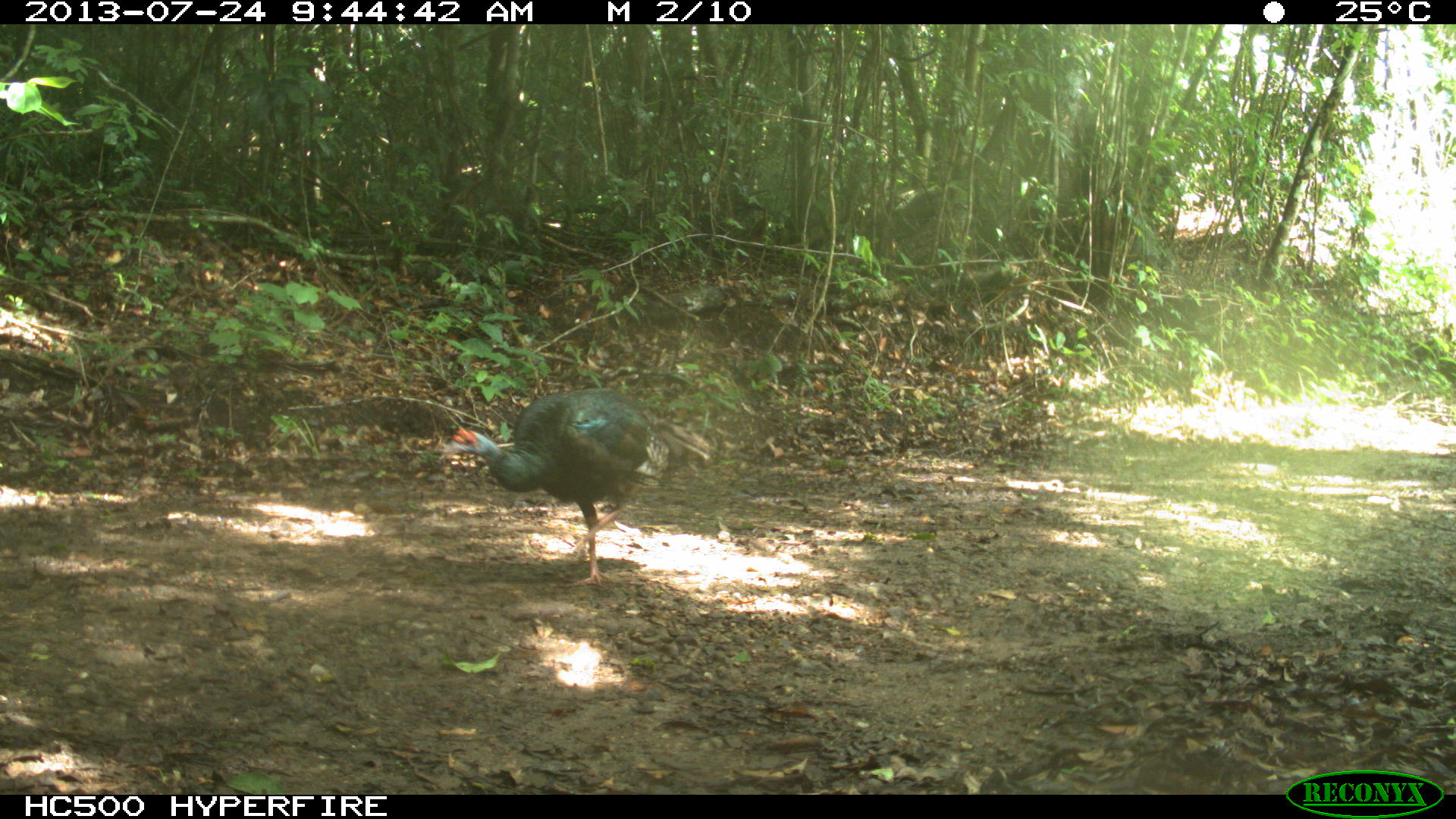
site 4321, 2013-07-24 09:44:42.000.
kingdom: Animalia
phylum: Chordata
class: Aves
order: Galliformes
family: Phasianidae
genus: Meleagris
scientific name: Meleagris ocellata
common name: ocellated turkey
Meleagris ocellata (ocellated turkey), count 2.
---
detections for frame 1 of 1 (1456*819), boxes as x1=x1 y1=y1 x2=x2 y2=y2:
meleagris ocellata: x1=441 y1=386 x2=710 y2=586